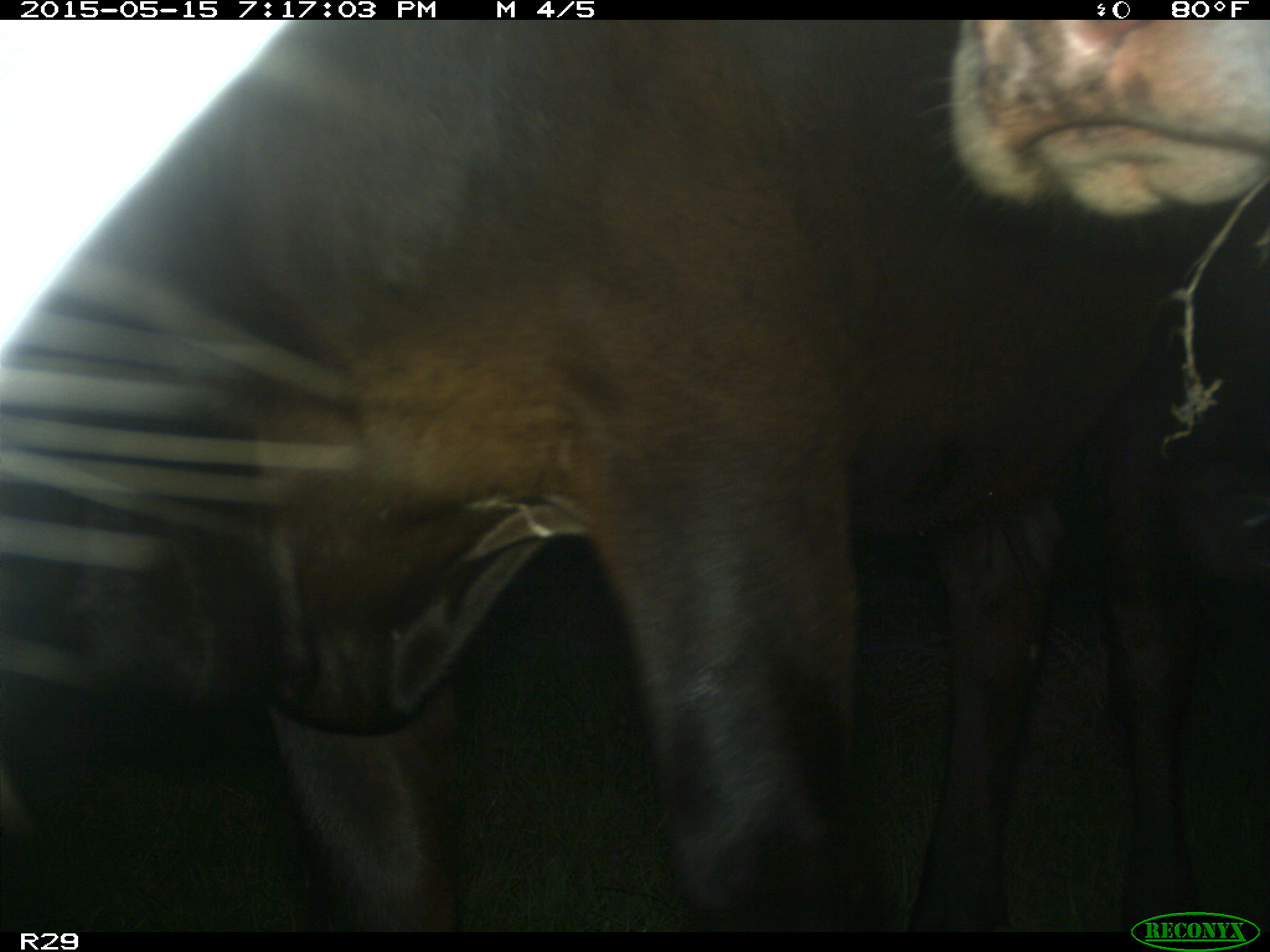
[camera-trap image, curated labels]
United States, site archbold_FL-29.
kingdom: Animalia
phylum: Chordata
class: Mammalia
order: Artiodactyla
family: Bovidae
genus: Bos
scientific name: Bos taurus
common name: domestic cow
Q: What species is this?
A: Bos taurus (domestic cow).